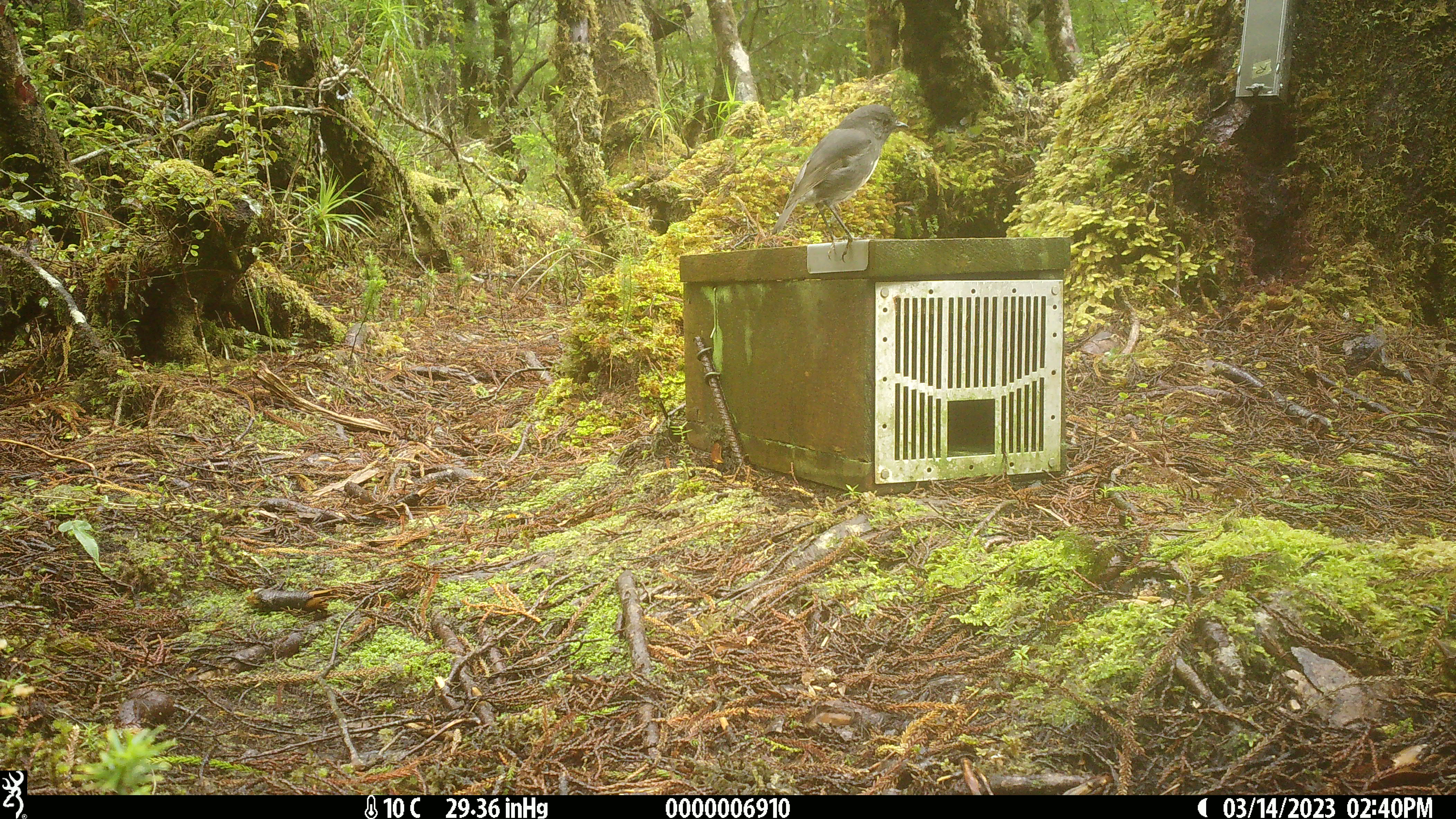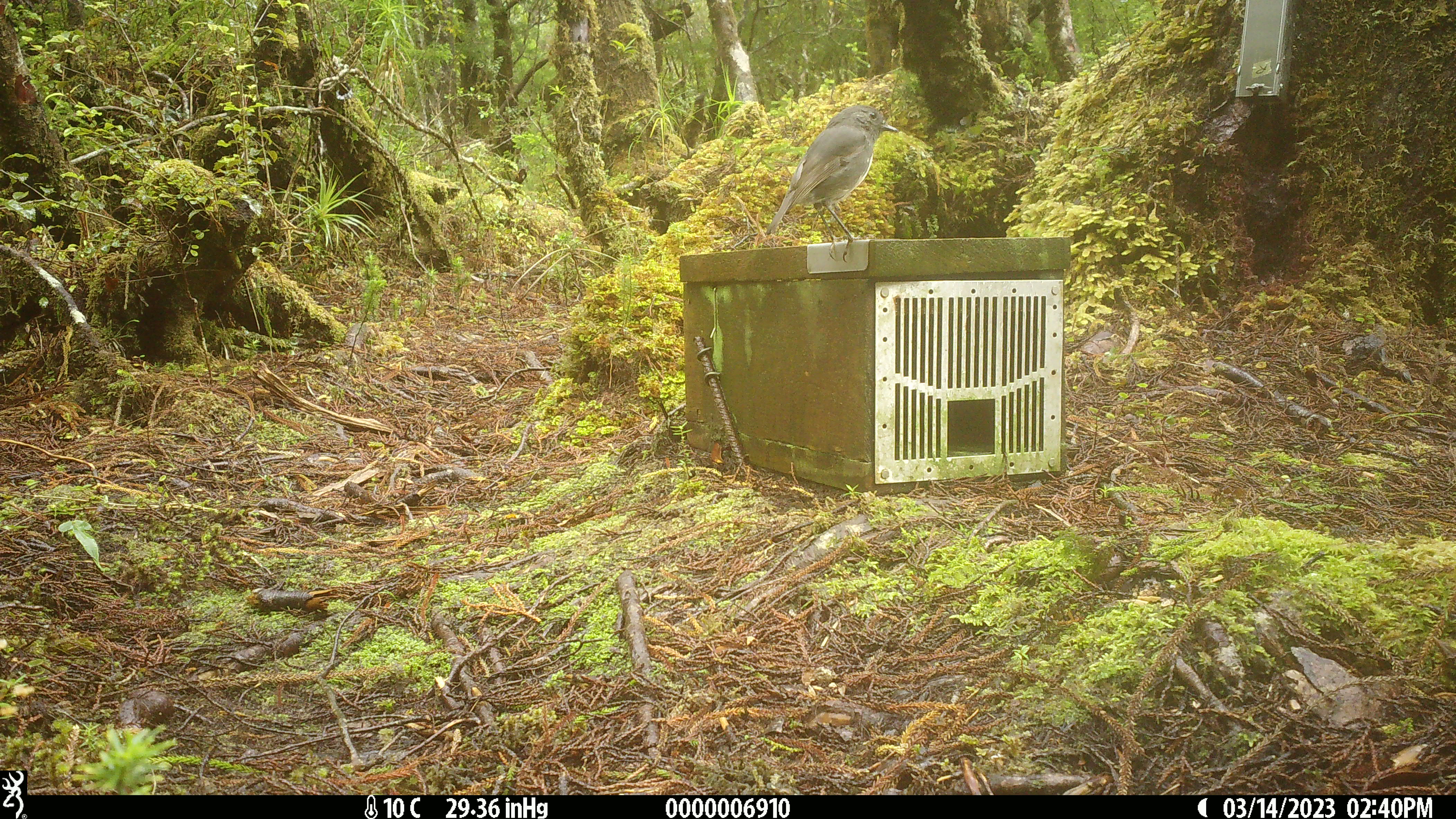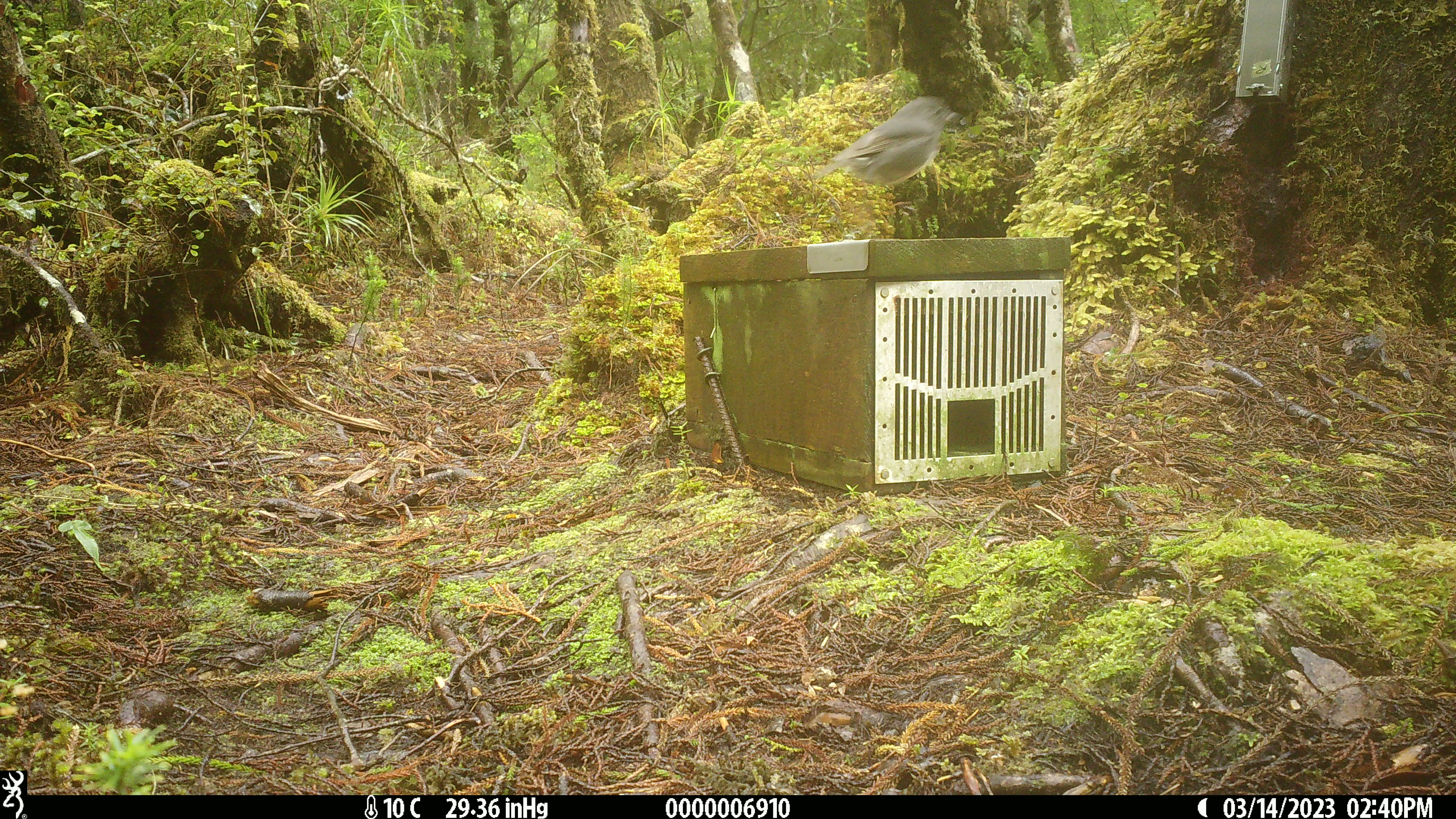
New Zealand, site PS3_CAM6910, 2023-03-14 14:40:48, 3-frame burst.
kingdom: Animalia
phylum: Chordata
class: Aves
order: Passeriformes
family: Petroicidae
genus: Petroica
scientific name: Petroica australis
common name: new zealand robin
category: robin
Robin (new zealand robin) (Petroica australis).